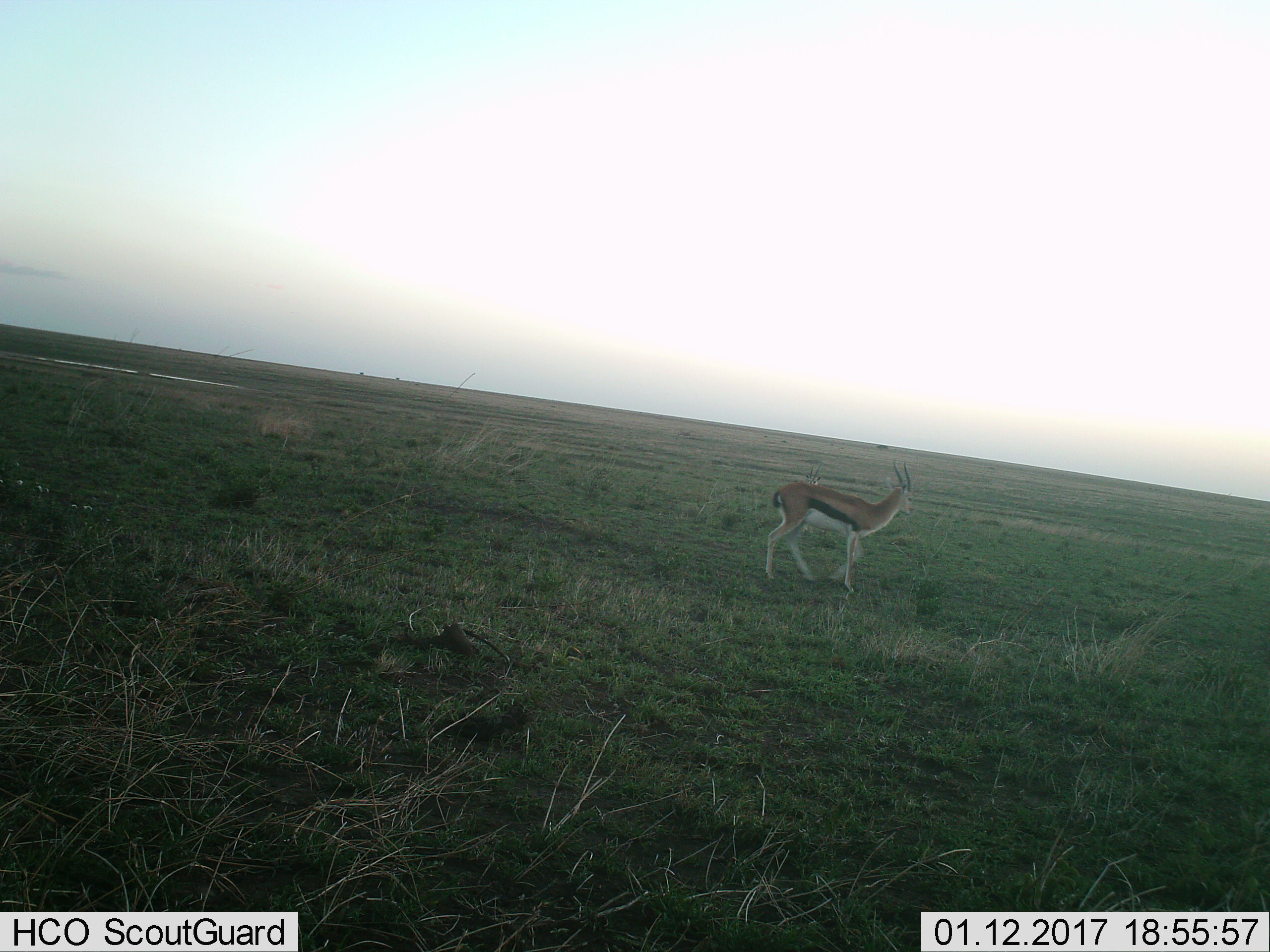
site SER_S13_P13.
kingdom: Animalia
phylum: Chordata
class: Mammalia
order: Artiodactyla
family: Bovidae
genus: Eudorcas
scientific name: Eudorcas thomsonii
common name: thomson's gazelle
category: gazellethomsons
Gazellethomsons (thomson's gazelle) (Eudorcas thomsonii), count 1. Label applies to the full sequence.